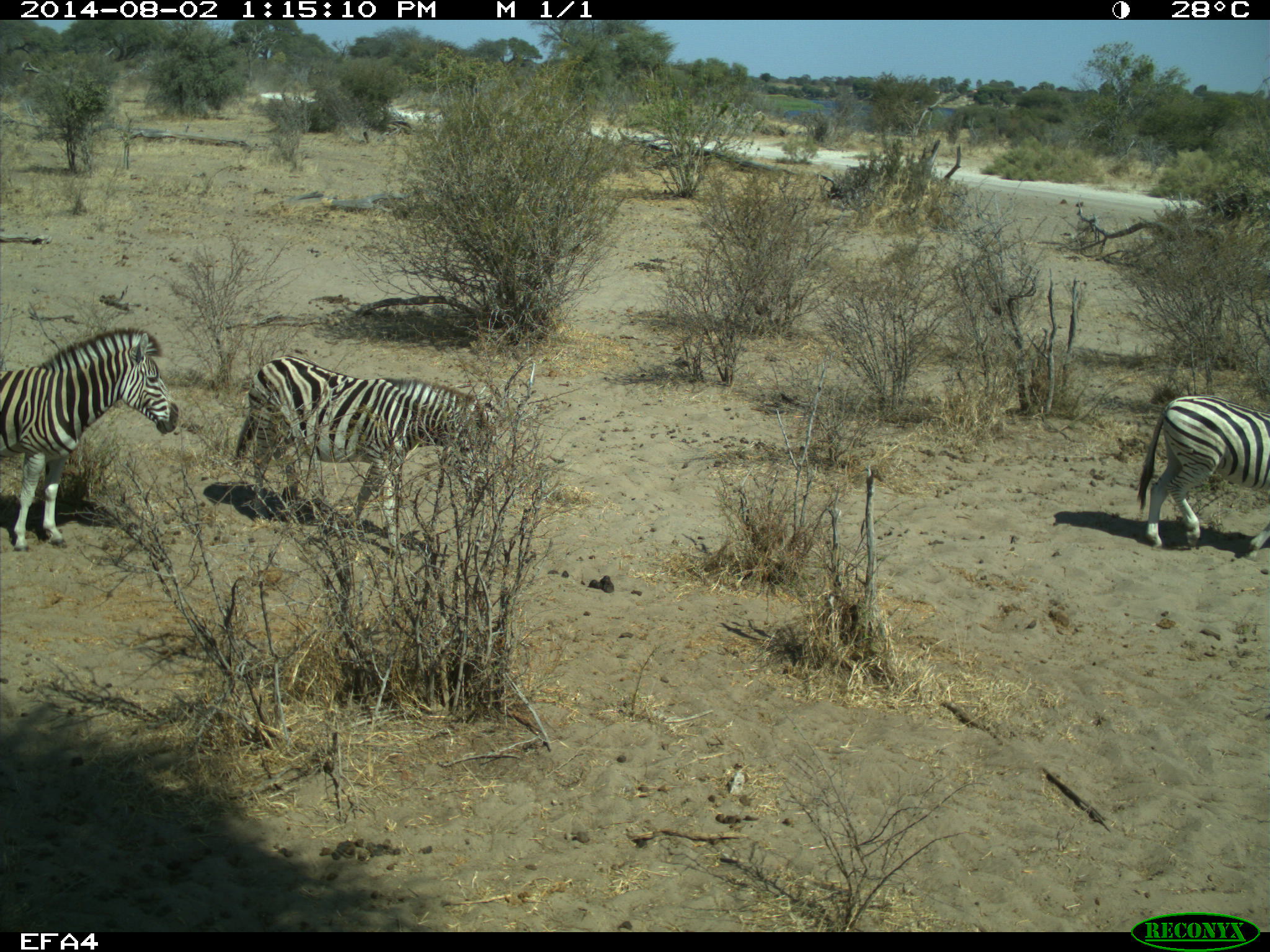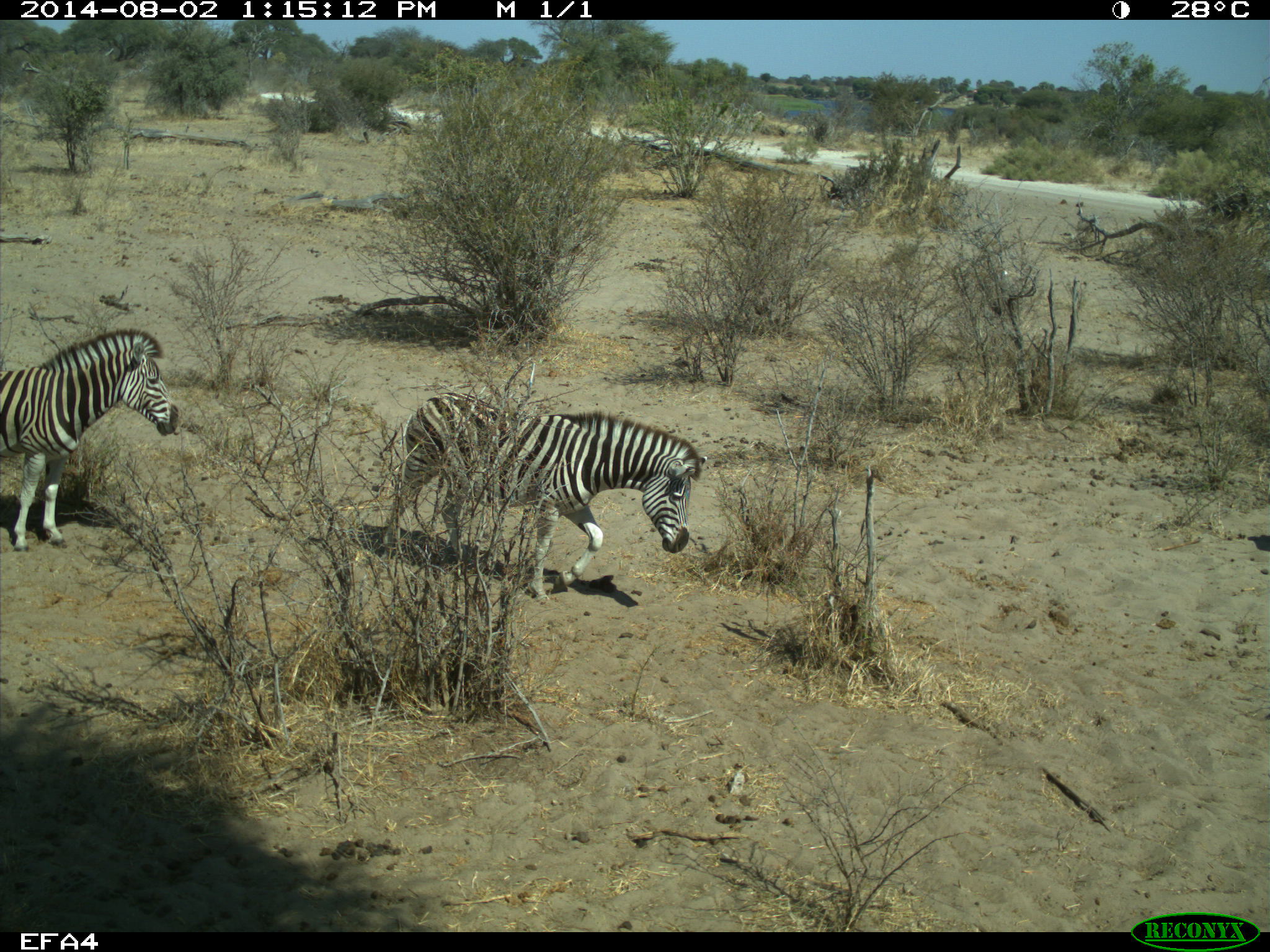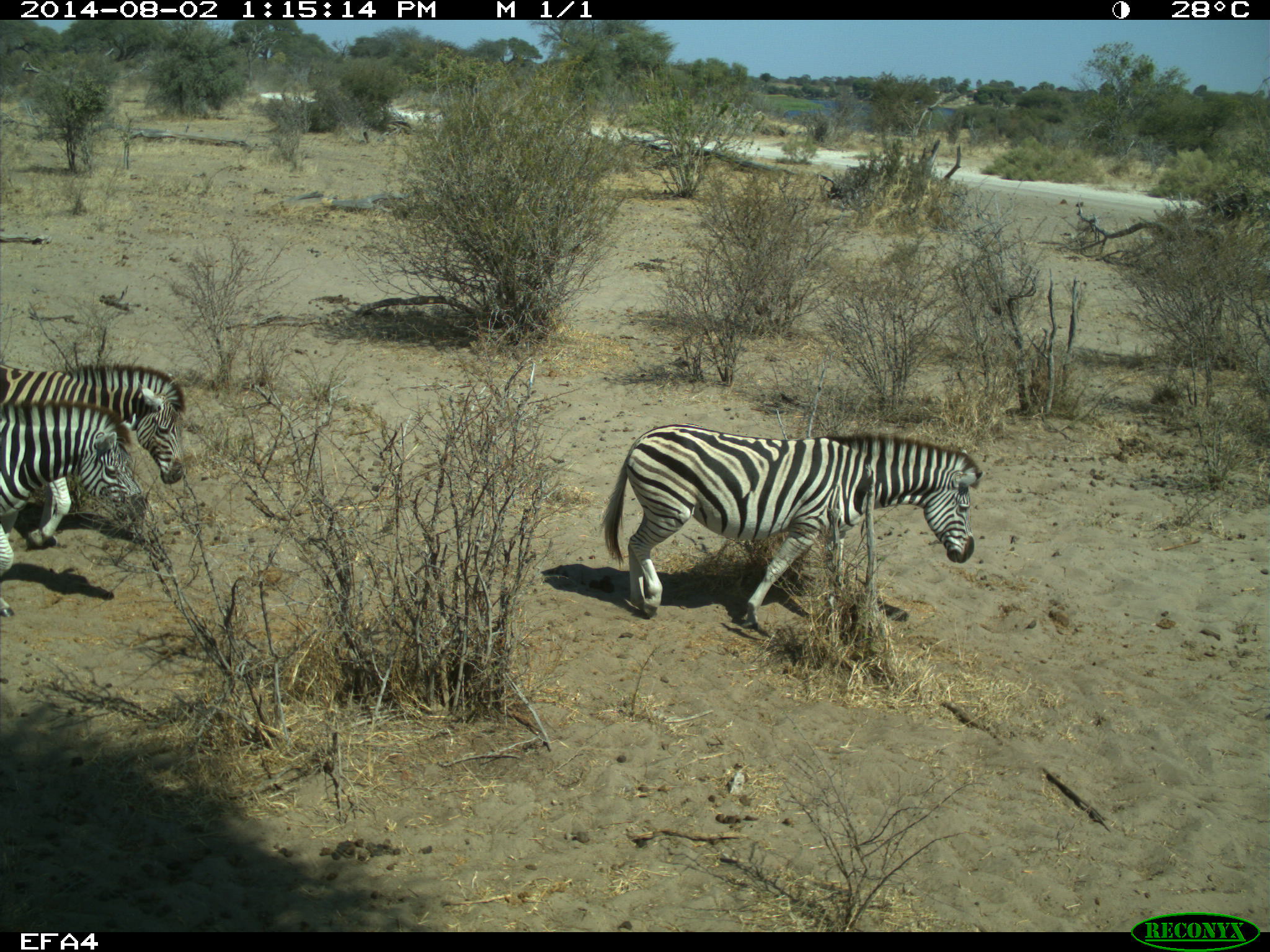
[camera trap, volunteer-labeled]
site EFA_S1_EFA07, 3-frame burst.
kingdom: Animalia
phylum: Chordata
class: Mammalia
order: Perissodactyla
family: Equidae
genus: Equus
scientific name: Equus quagga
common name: plains zebra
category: zebraplains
Zebraplains (plains zebra) (Equus quagga), count 4. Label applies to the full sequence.